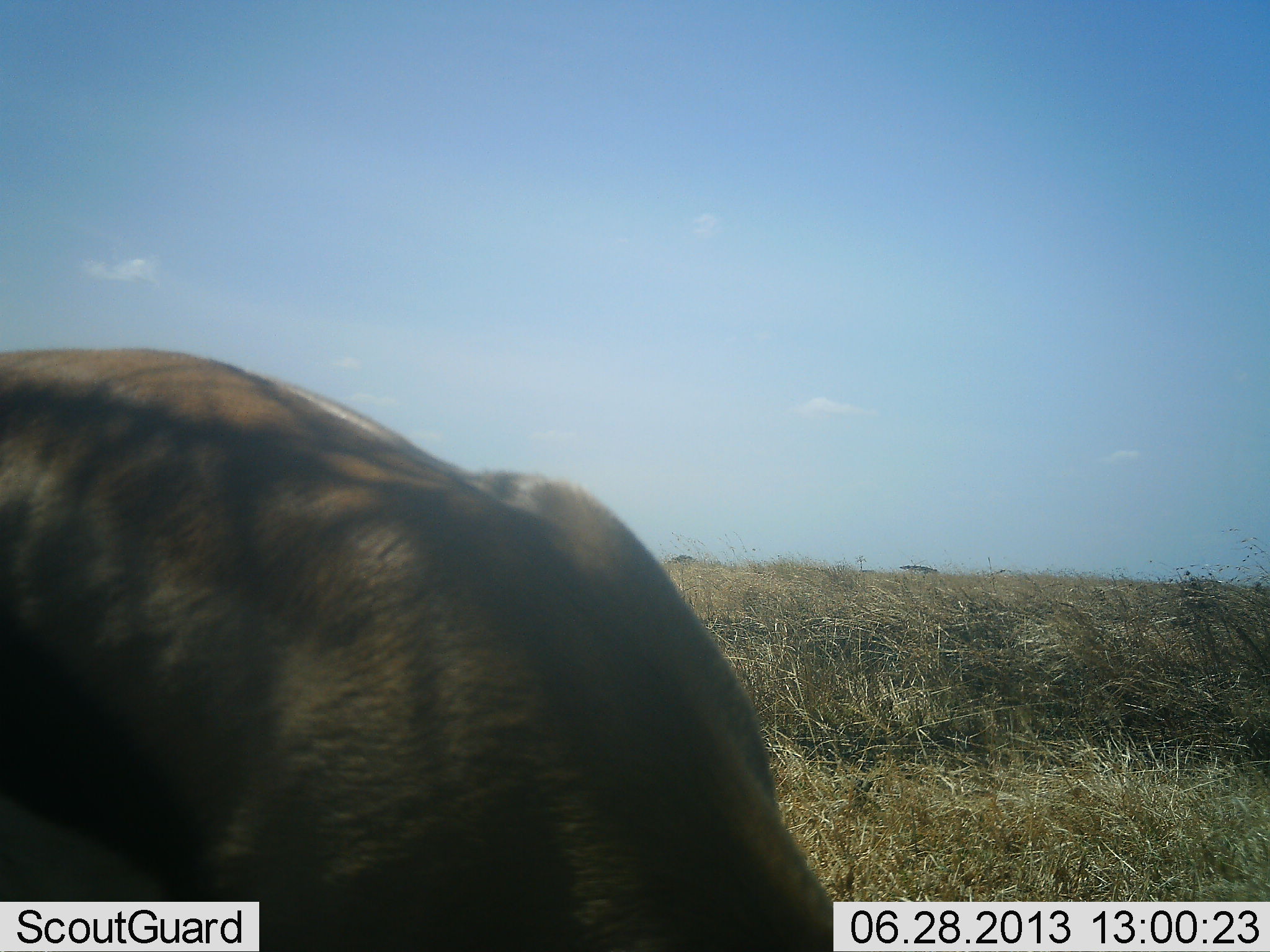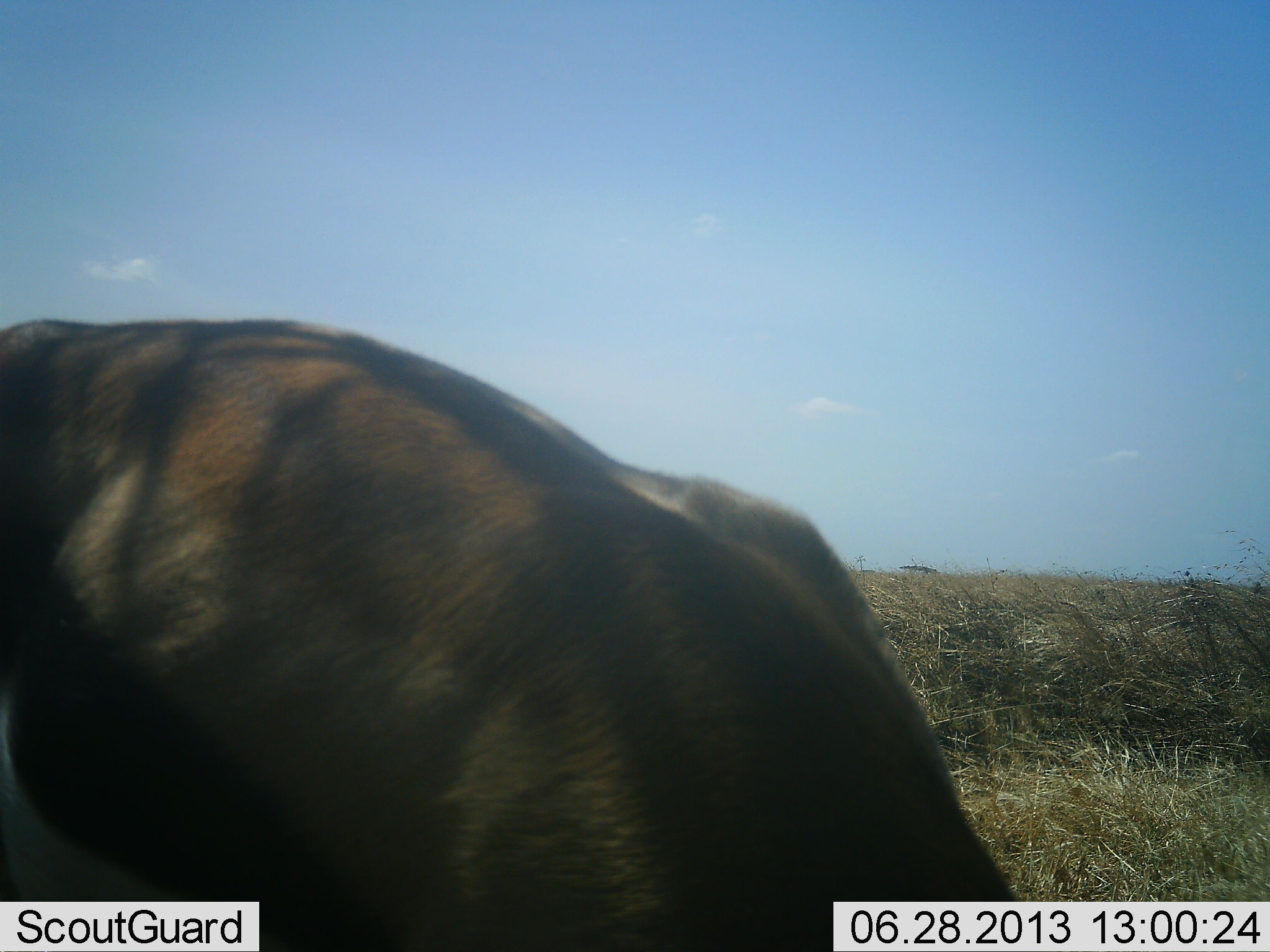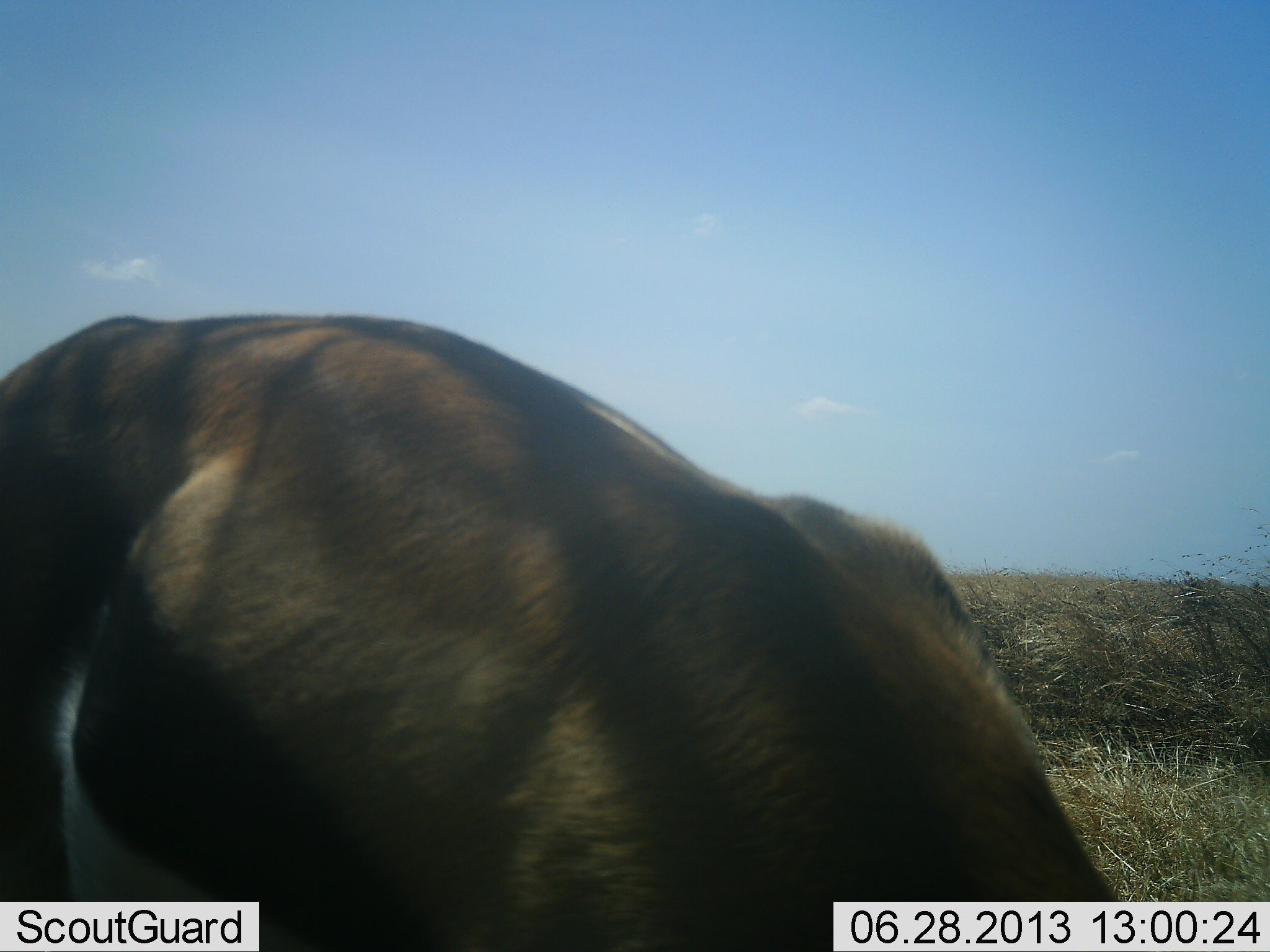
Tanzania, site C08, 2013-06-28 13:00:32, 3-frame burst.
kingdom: Animalia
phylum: Chordata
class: Mammalia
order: Artiodactyla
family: Bovidae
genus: Eudorcas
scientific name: Eudorcas thomsonii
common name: thomson's gazelle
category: gazellethomsons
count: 1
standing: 6%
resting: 0%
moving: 18%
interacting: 0%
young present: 0%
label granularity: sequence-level